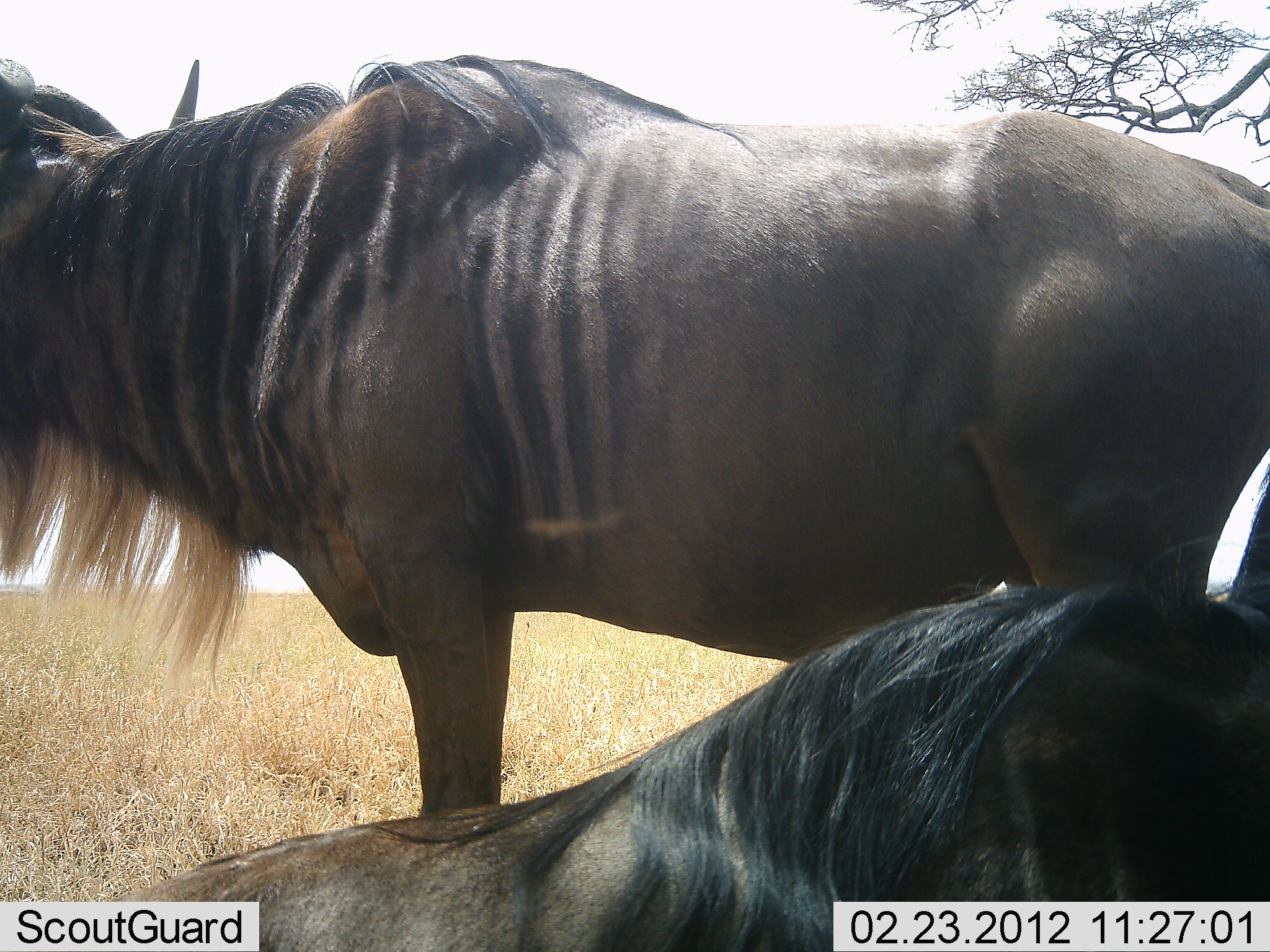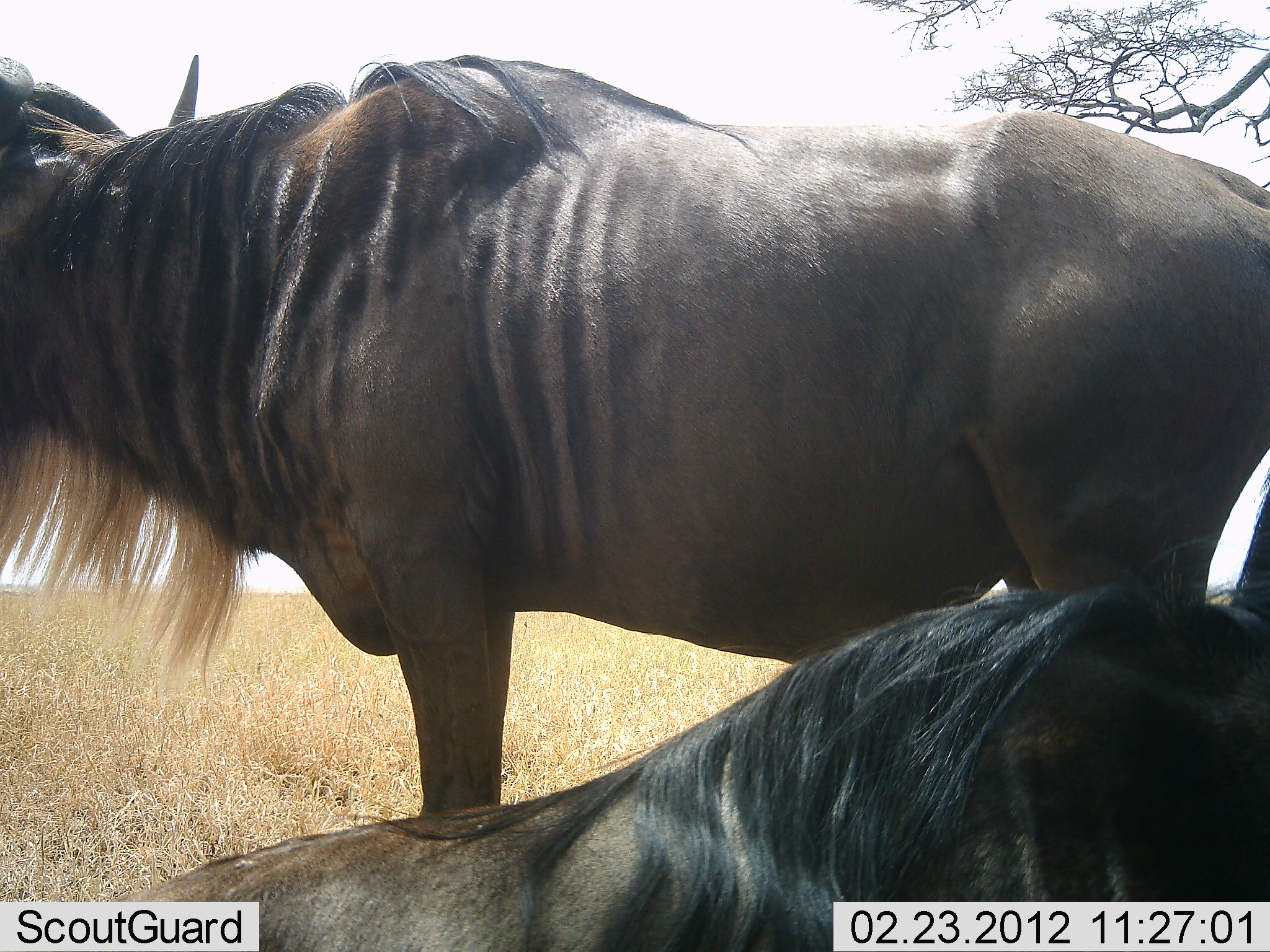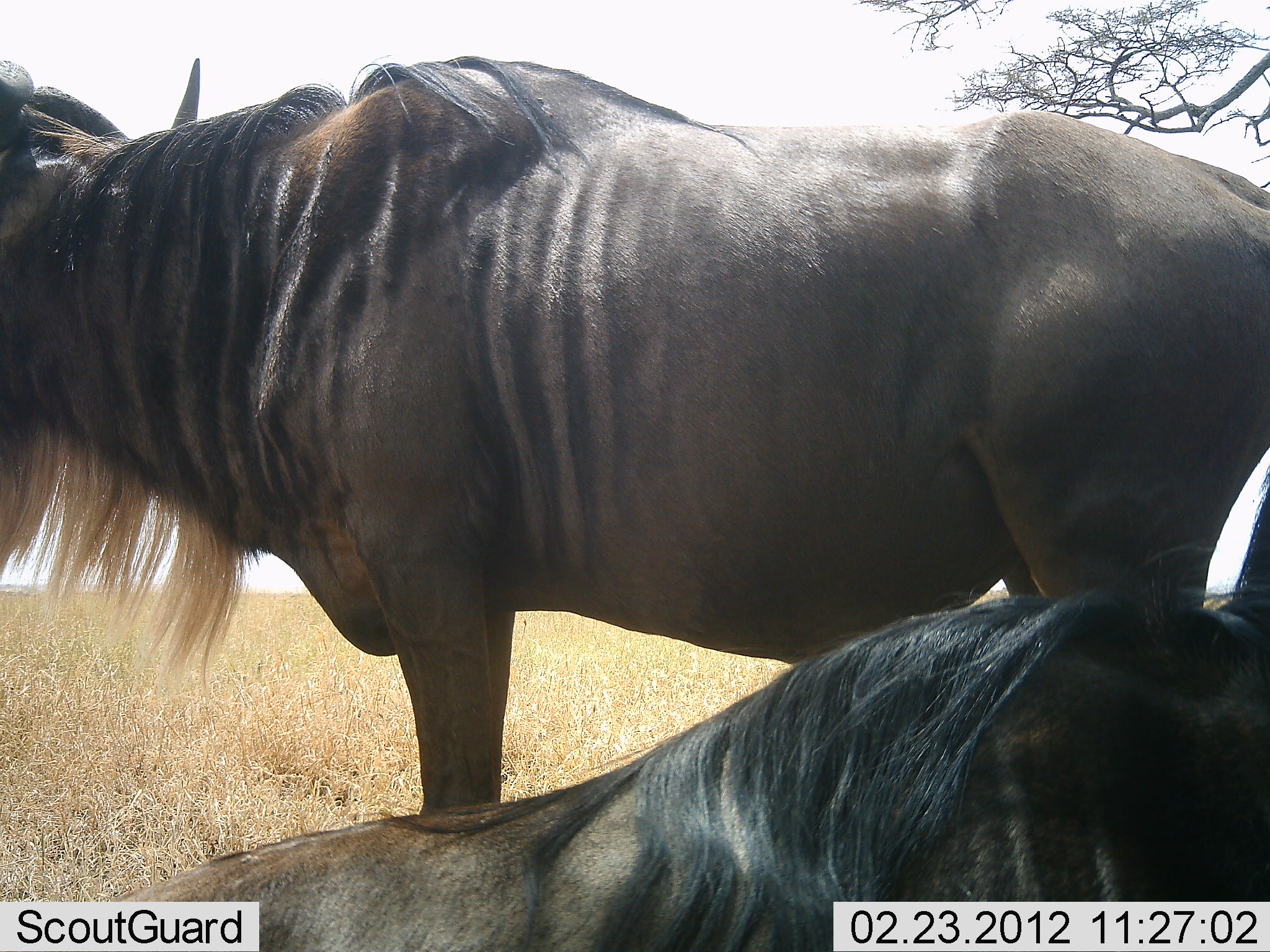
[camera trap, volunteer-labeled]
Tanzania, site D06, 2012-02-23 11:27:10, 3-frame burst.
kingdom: Animalia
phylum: Chordata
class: Mammalia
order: Artiodactyla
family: Bovidae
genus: Connochaetes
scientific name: Connochaetes taurinus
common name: blue wildebeest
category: wildebeest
Wildebeest (blue wildebeest) (Connochaetes taurinus), count 2. Behavior (volunteer vote fractions): standing 88%, resting 94%, moving 6%, interacting 0%. Young present (vote fraction): 0%. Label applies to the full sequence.